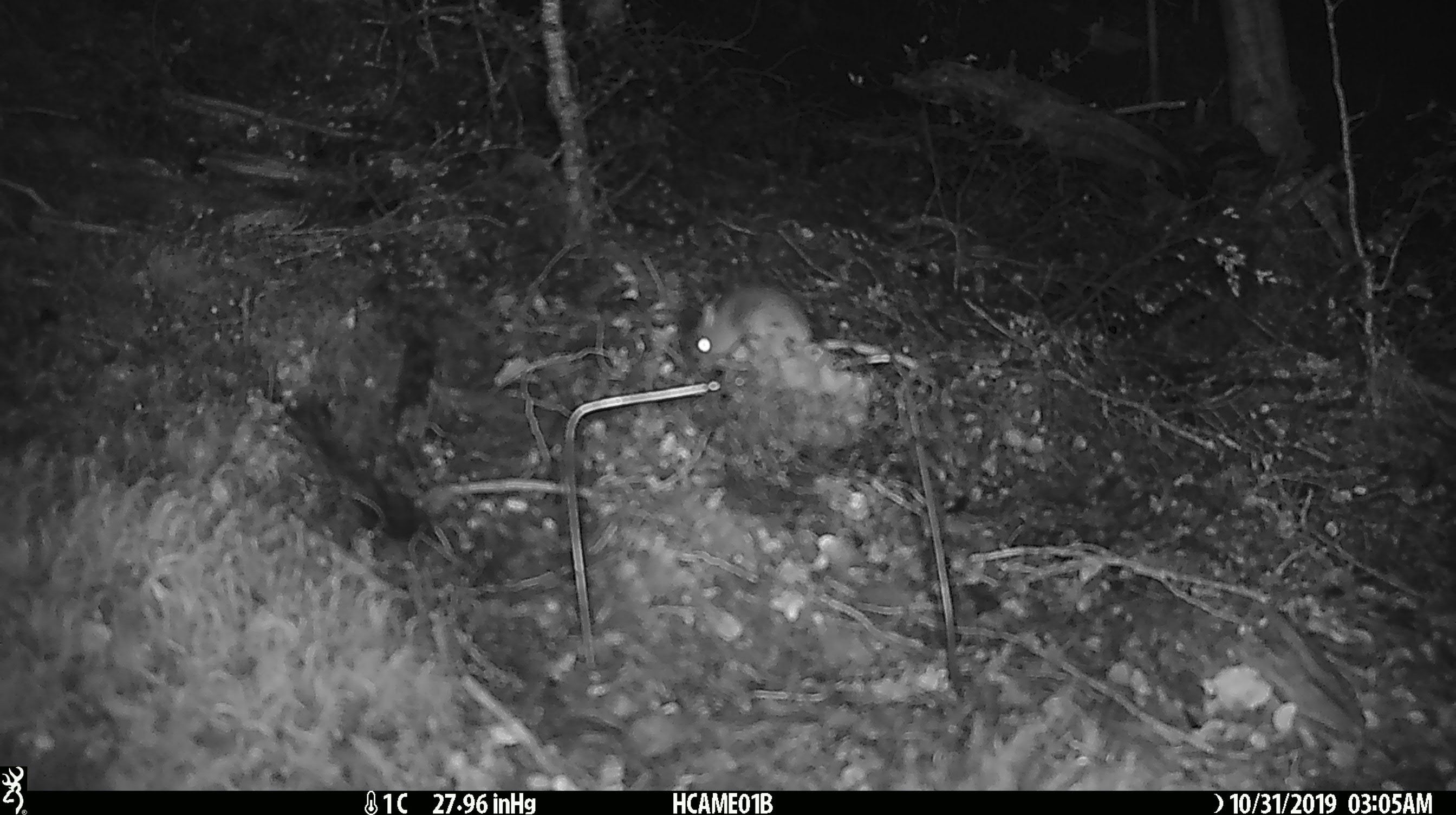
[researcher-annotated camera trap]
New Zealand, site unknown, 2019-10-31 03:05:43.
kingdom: Animalia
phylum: Chordata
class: Mammalia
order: Rodentia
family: Muridae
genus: Mus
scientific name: Mus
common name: mouse